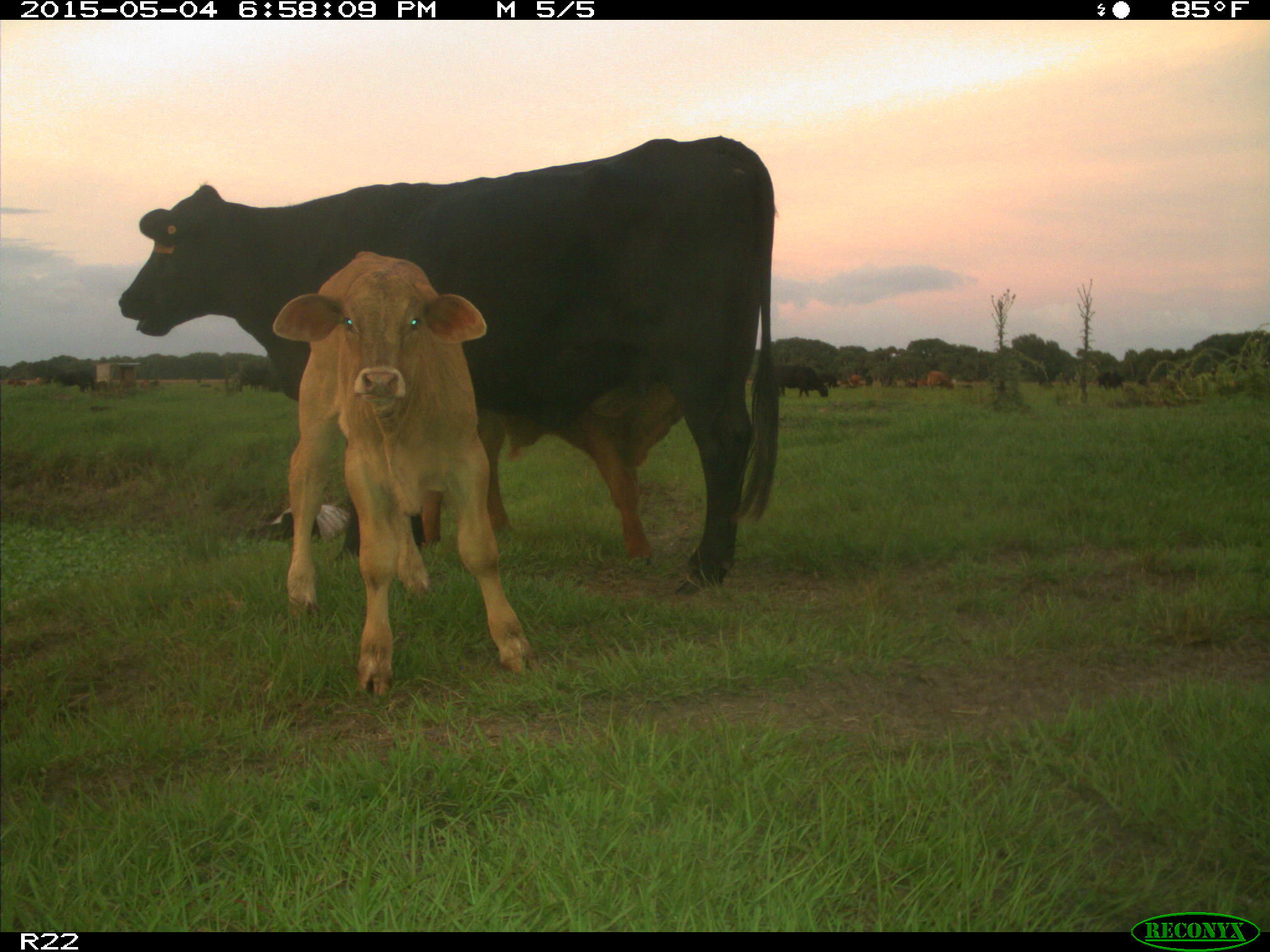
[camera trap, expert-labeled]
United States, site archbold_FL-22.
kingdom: Animalia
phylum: Chordata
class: Mammalia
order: Artiodactyla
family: Bovidae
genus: Bos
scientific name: Bos taurus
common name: domestic cow